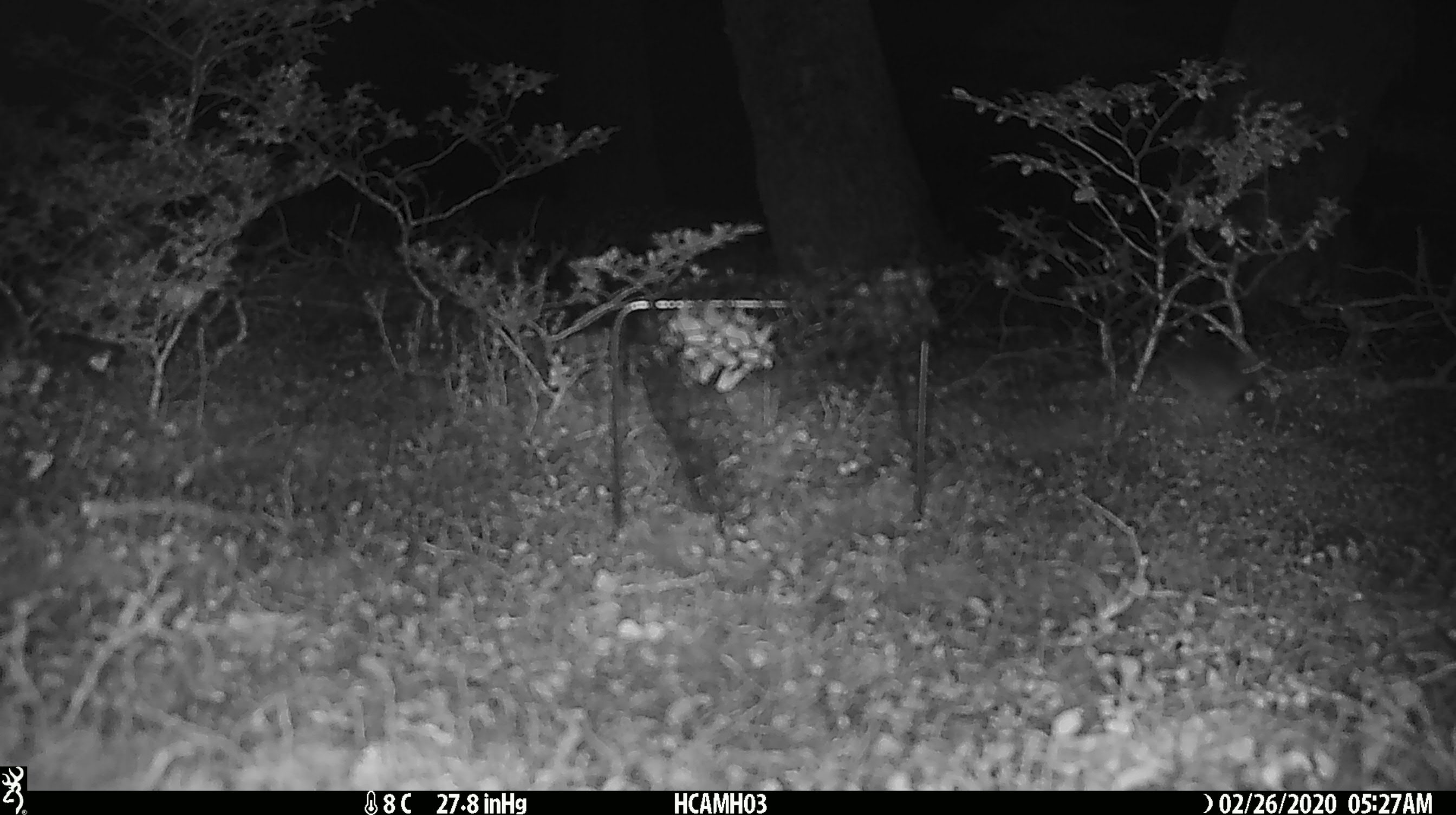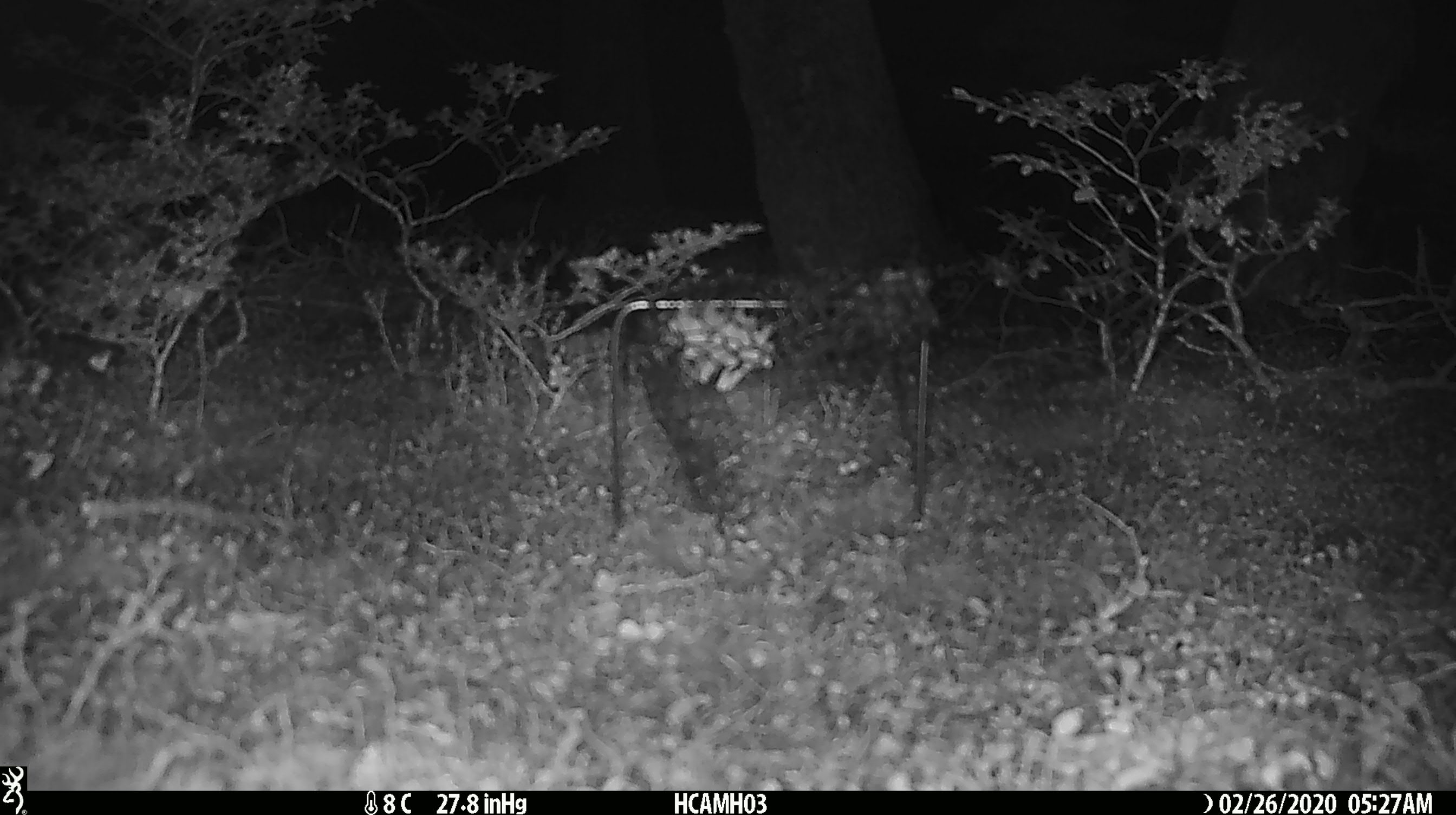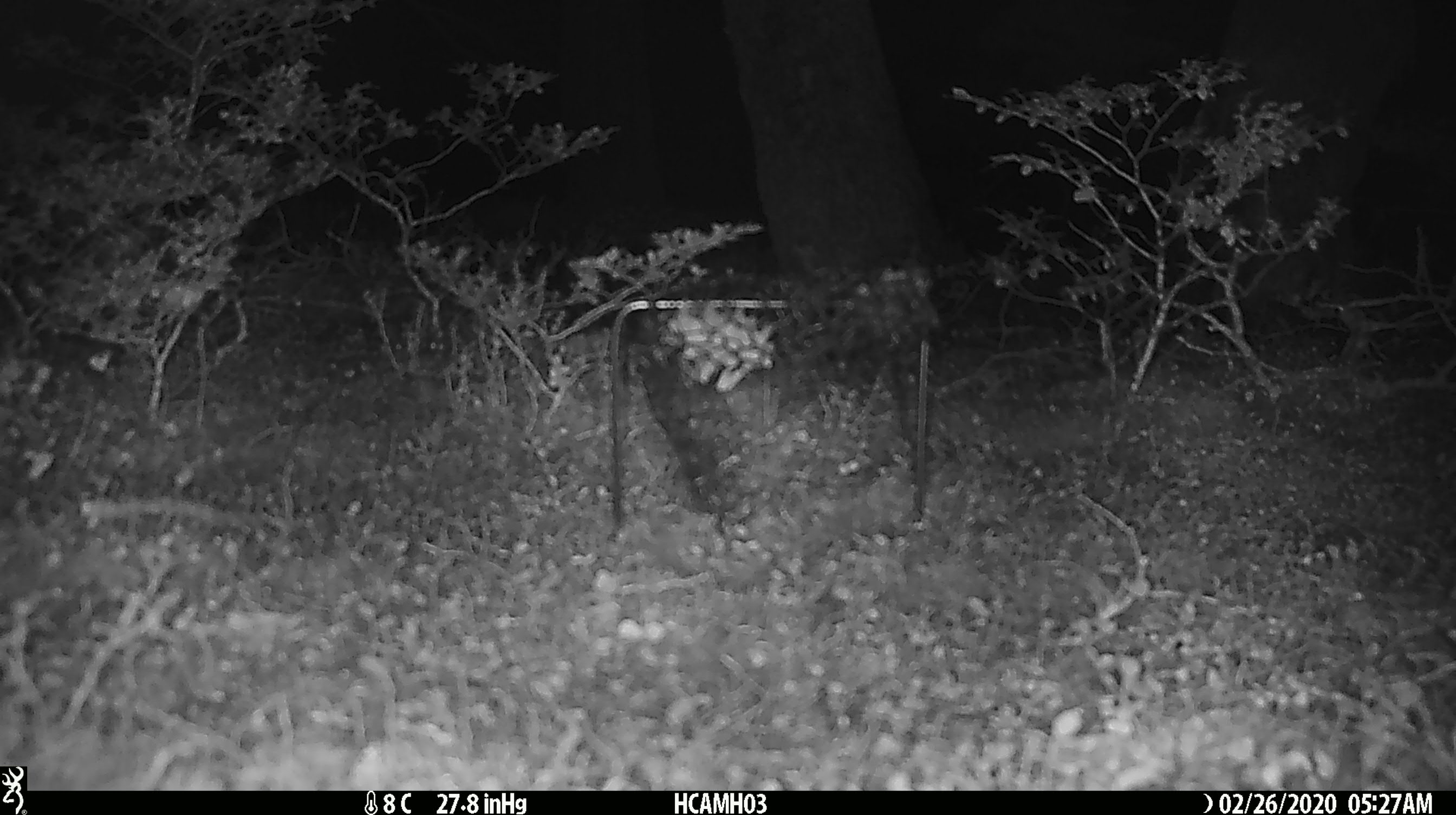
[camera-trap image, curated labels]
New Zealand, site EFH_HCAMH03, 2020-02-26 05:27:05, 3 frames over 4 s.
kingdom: Animalia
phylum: Chordata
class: Mammalia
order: Rodentia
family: Muridae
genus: Mus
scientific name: Mus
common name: mouse